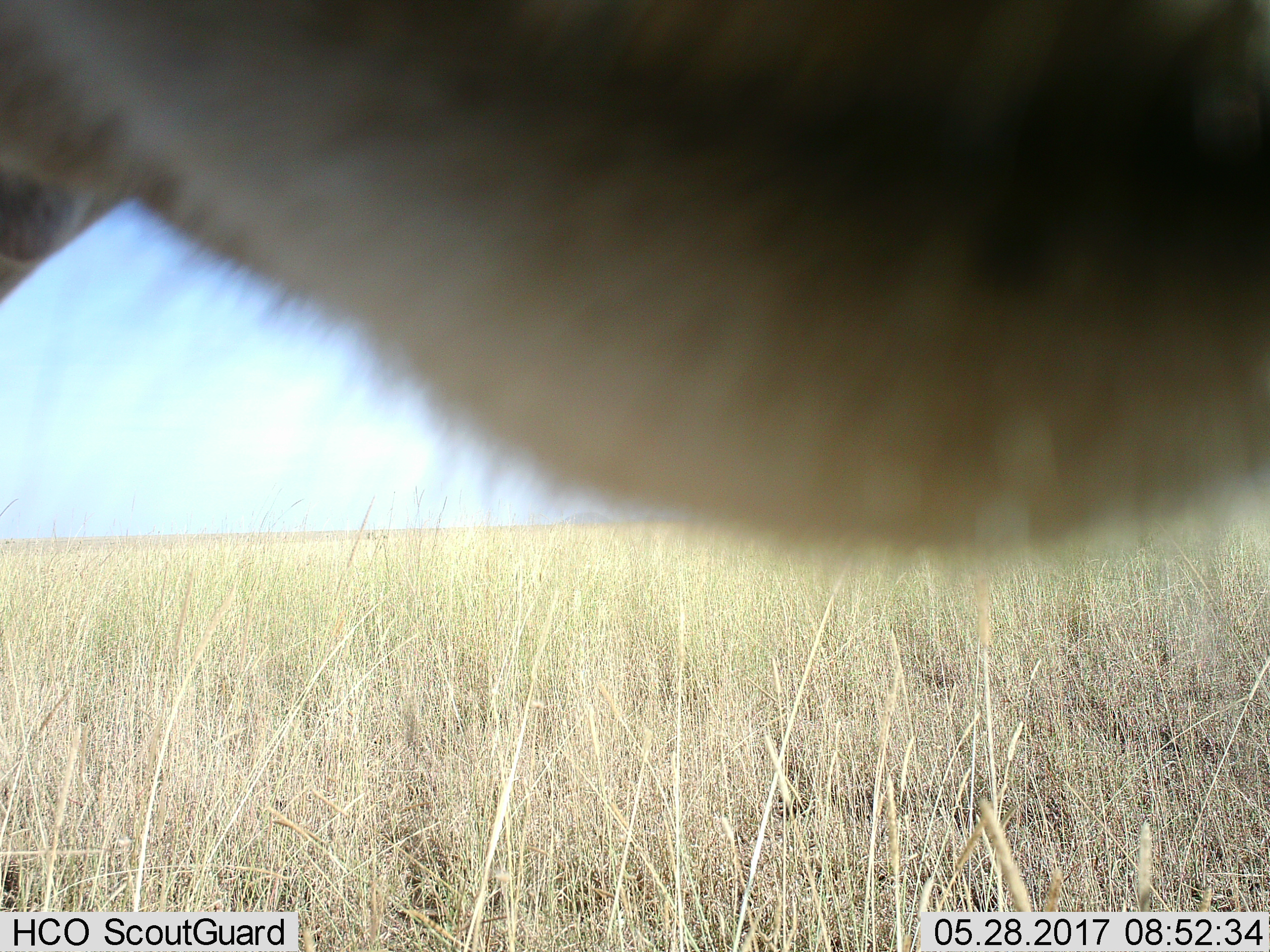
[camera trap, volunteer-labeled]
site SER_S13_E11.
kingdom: Animalia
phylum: Chordata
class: Mammalia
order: Artiodactyla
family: Bovidae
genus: Eudorcas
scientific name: Eudorcas thomsonii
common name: thomson's gazelle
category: gazellethomsons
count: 1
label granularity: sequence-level